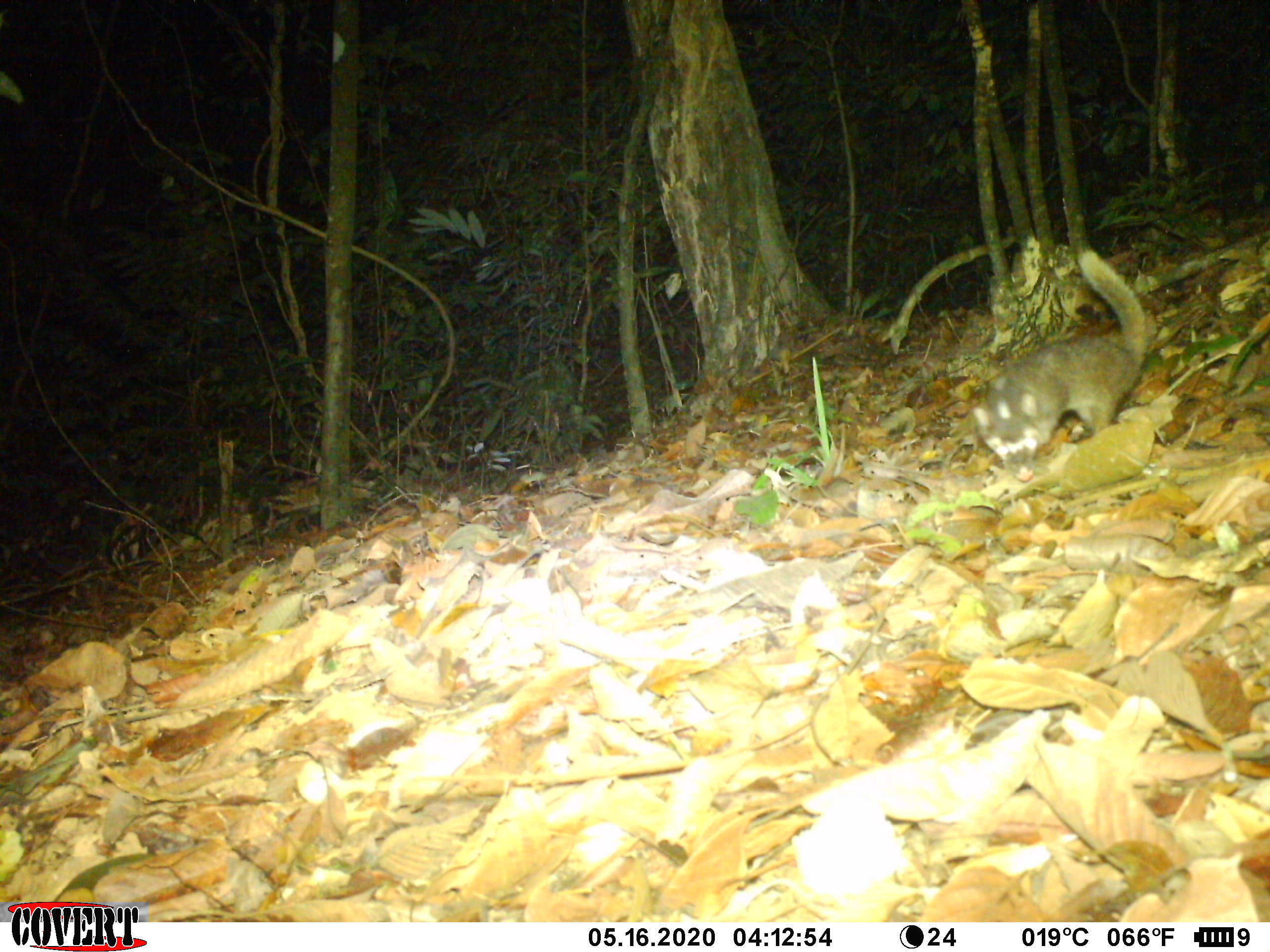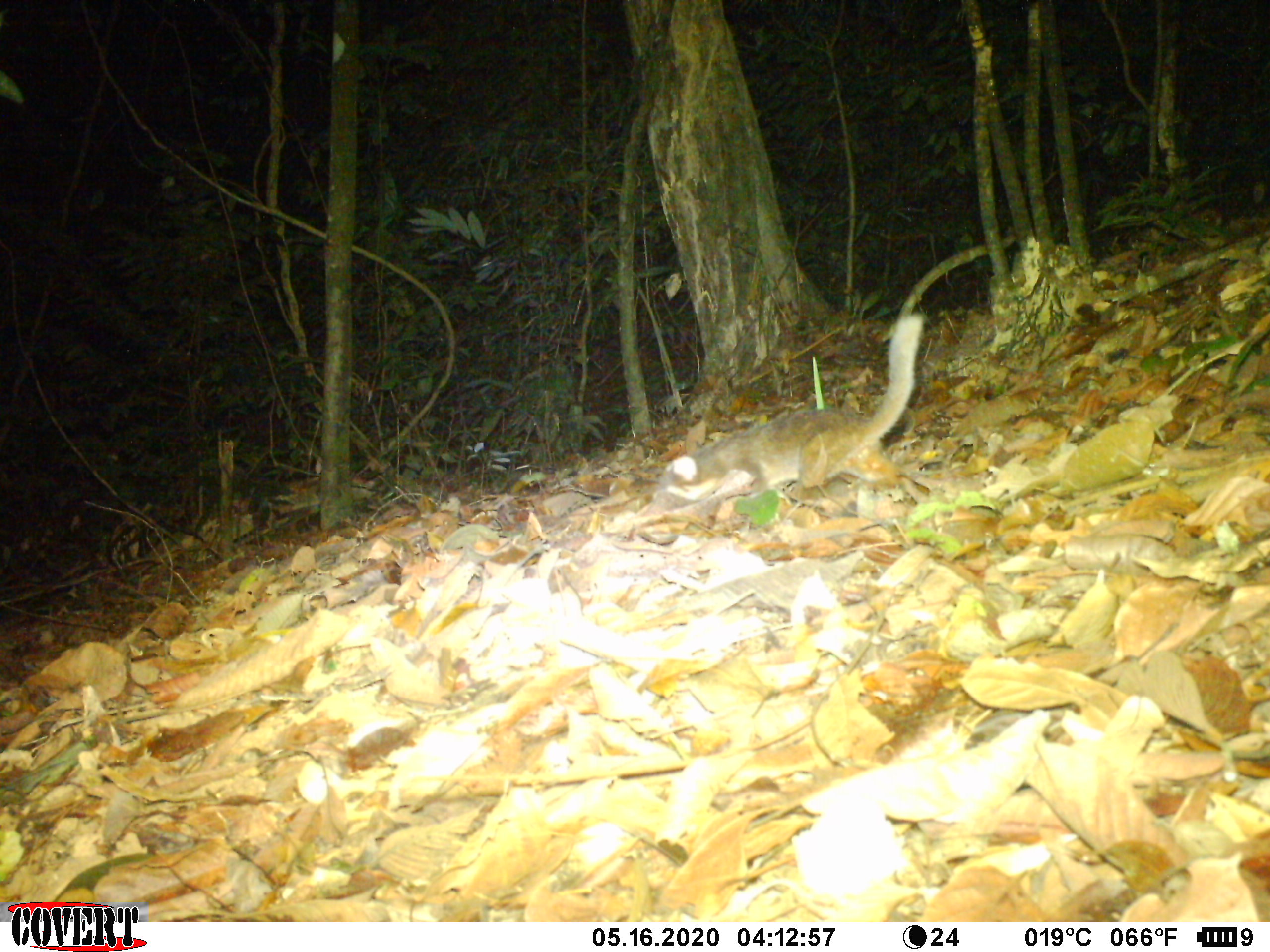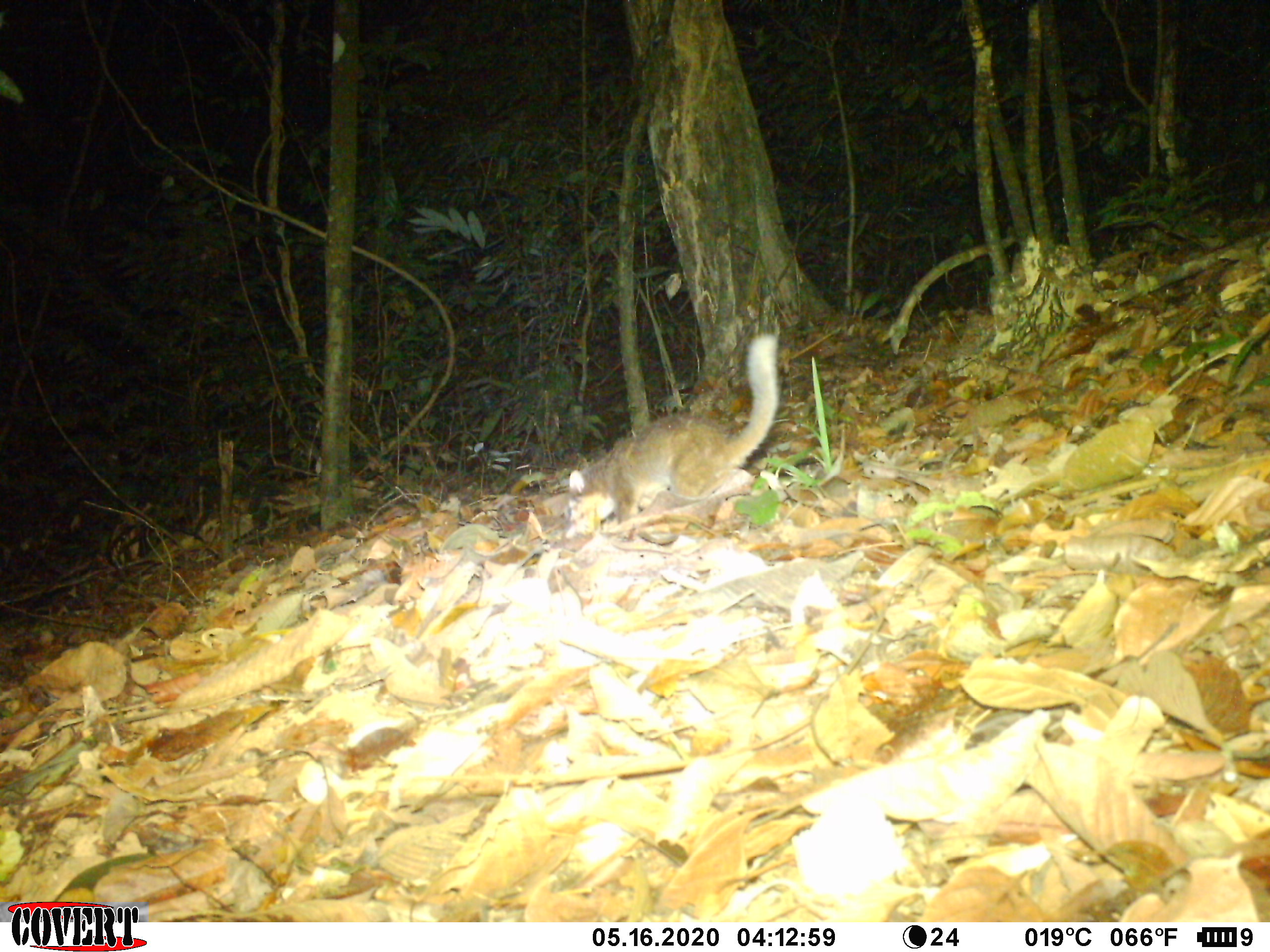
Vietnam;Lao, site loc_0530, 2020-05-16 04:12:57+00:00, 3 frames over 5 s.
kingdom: Animalia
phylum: Chordata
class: Mammalia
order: Carnivora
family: Mustelidae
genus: Melogale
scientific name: Melogale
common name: ferret badger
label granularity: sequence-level